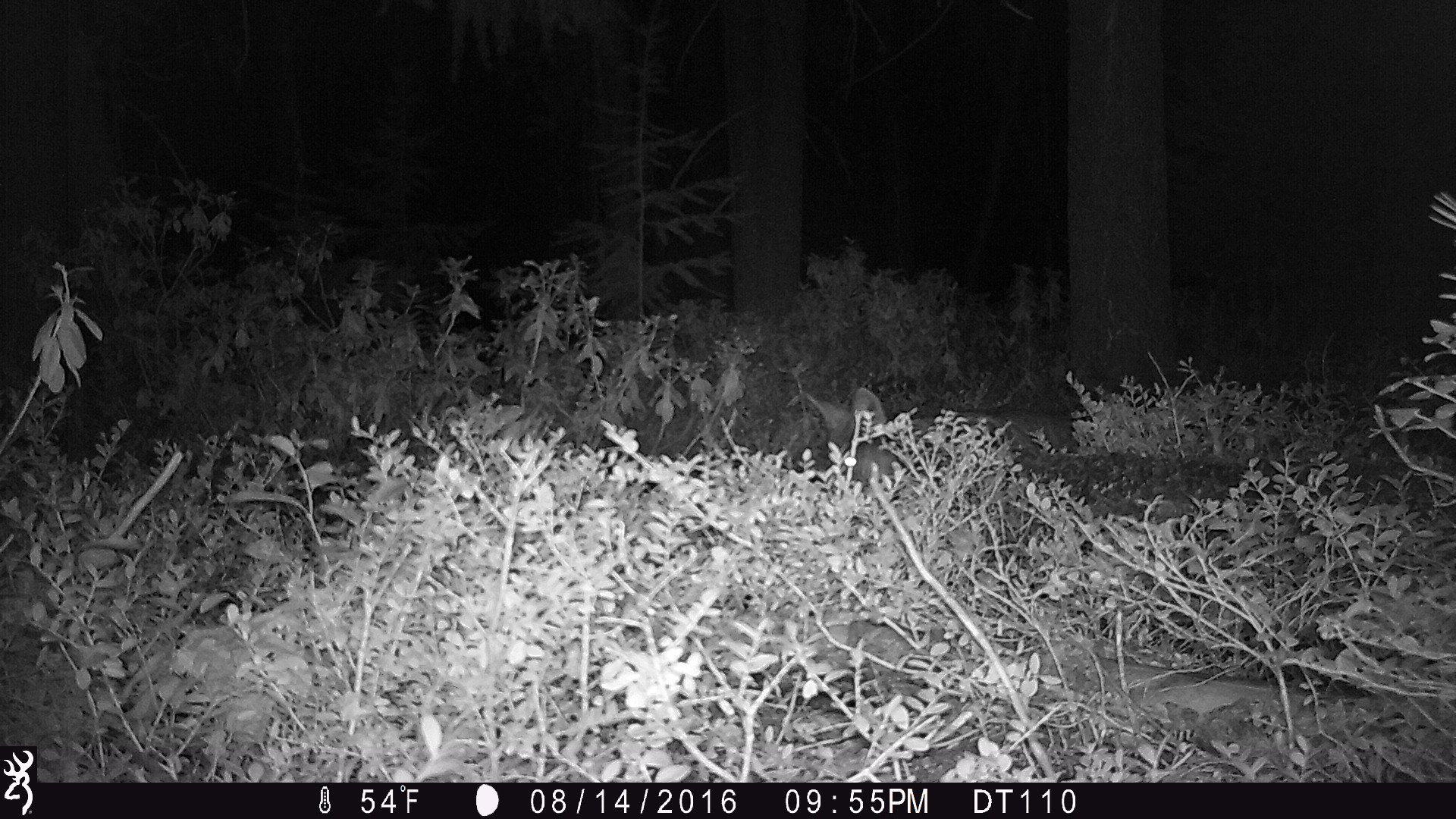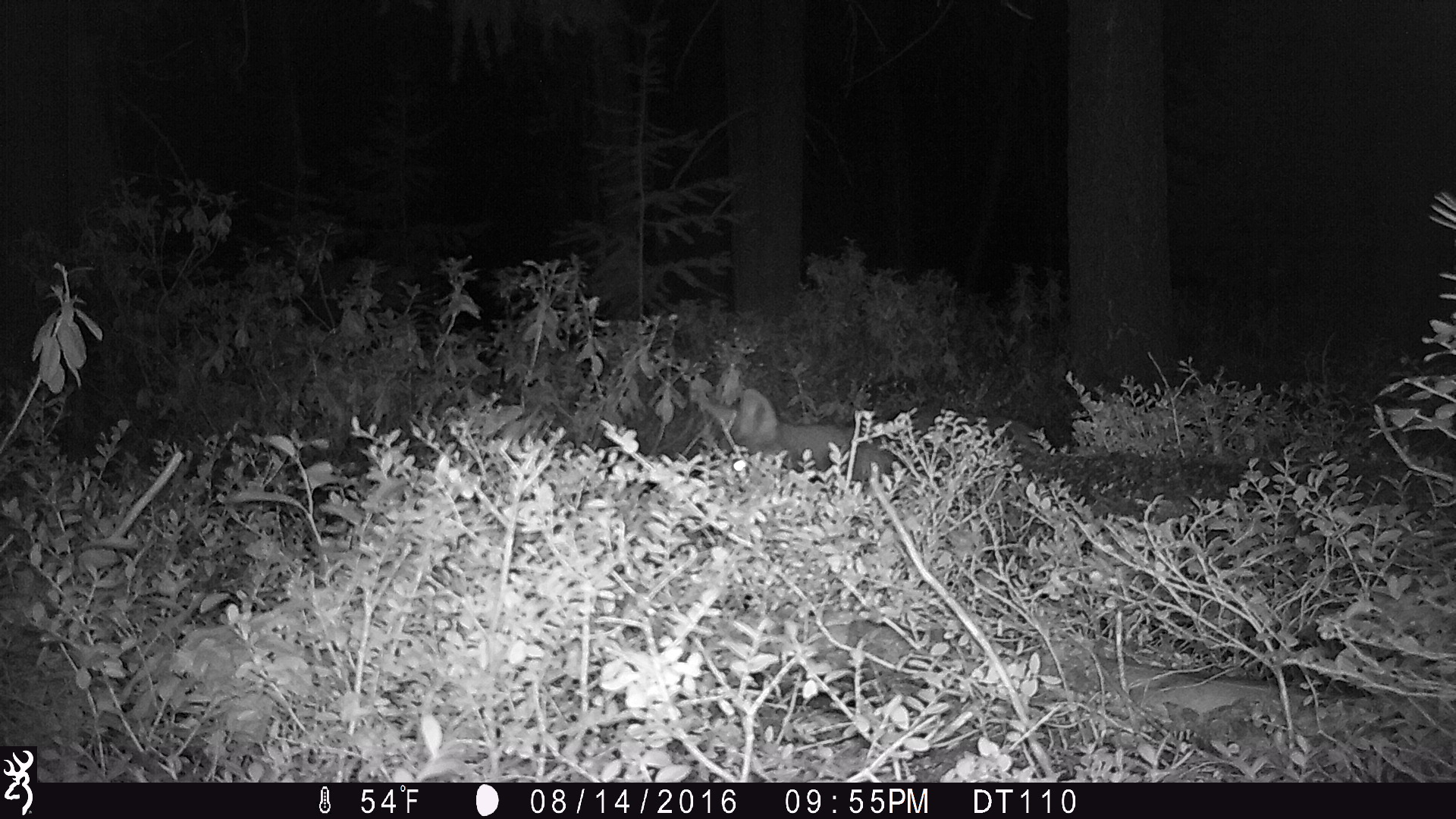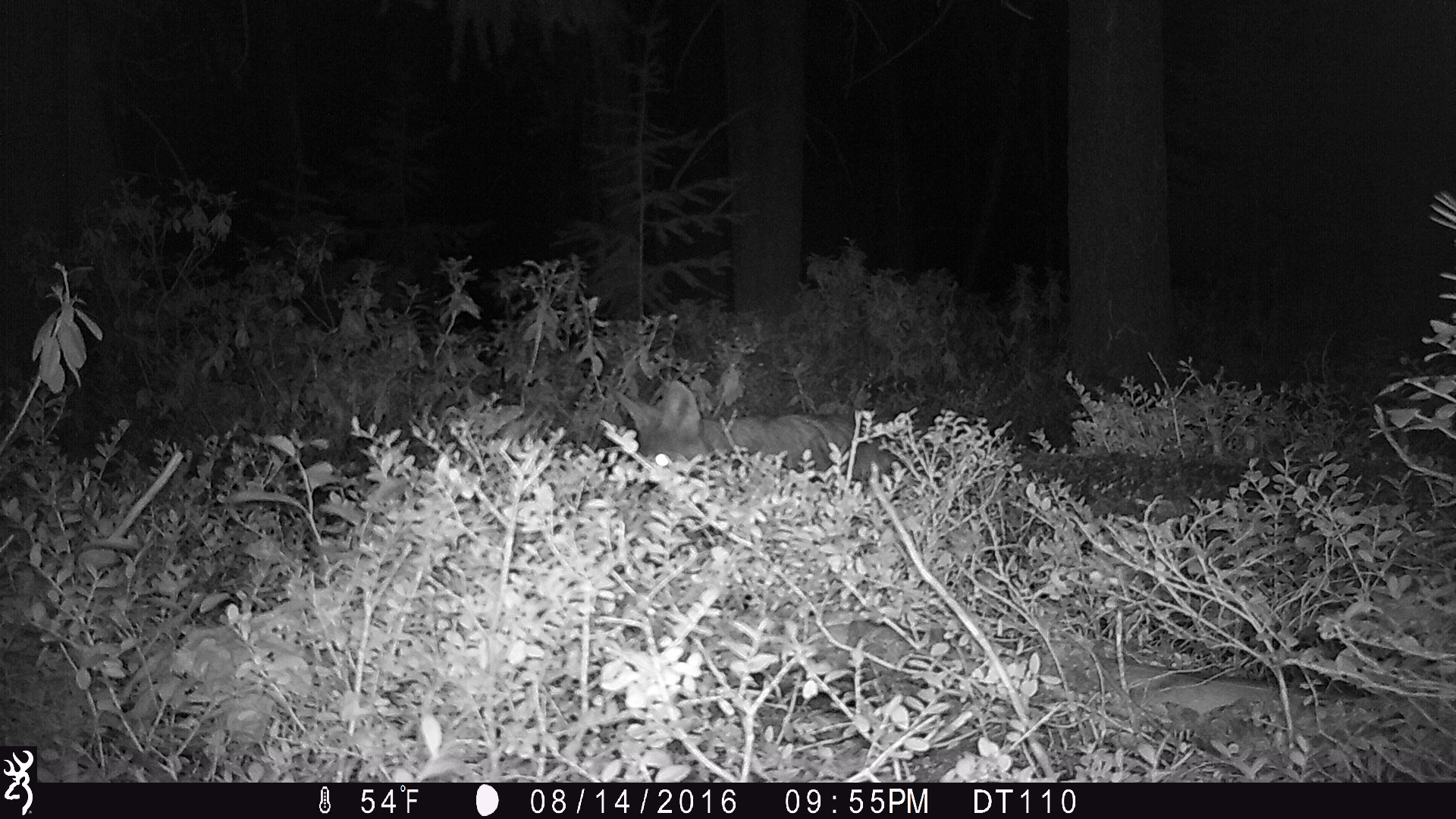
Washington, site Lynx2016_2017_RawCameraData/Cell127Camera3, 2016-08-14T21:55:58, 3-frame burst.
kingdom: Animalia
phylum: Chordata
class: Mammalia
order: Carnivora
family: Canidae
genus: Canis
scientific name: Canis latrans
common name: coyote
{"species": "Canis latrans (coyote)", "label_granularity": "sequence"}